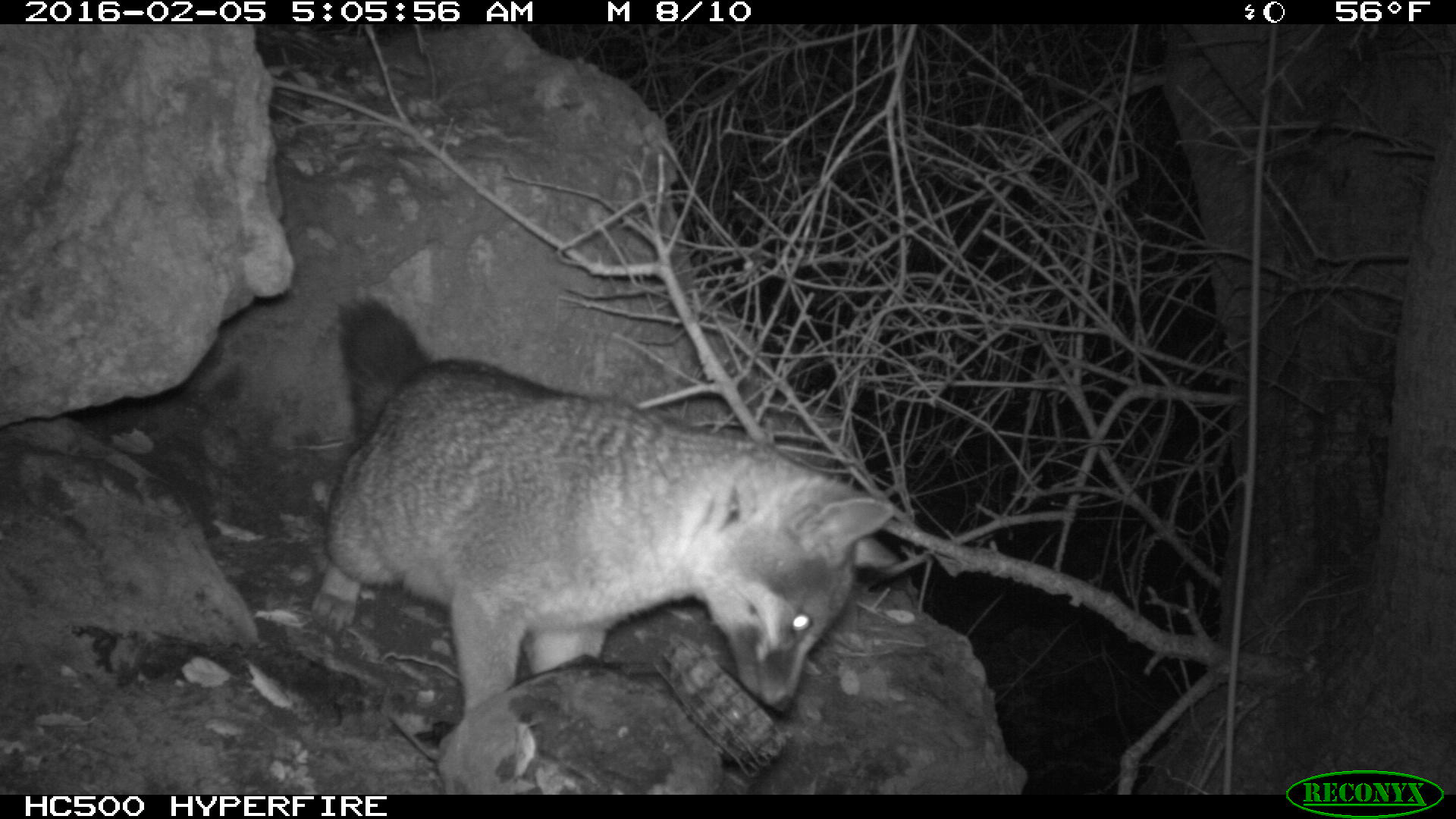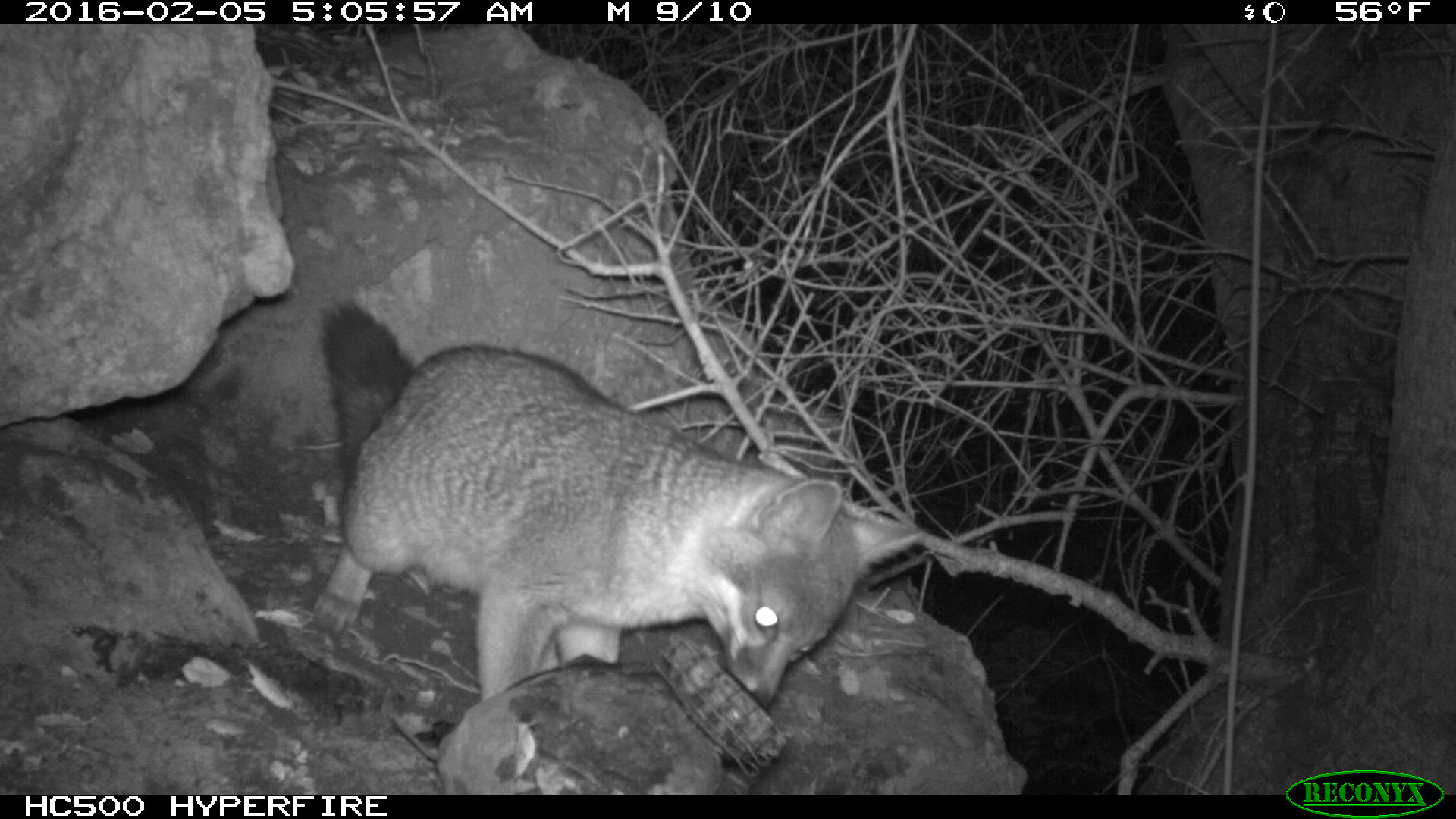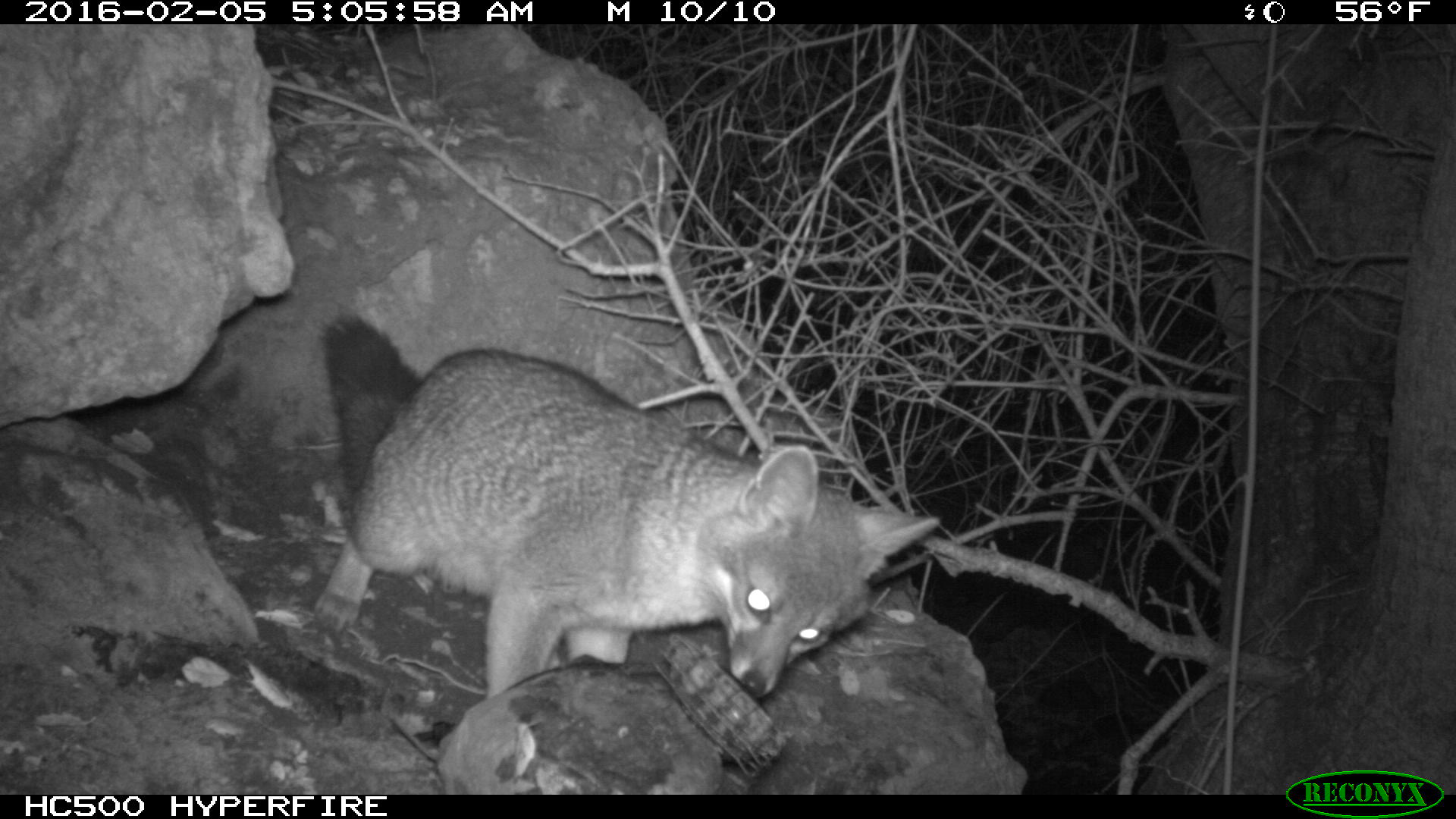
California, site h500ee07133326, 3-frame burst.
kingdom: Animalia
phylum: Chordata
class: Mammalia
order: Carnivora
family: Canidae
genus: Urocyon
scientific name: Urocyon littoralis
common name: island fox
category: fox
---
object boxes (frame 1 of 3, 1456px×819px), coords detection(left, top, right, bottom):
fox: detection(308, 290, 892, 718)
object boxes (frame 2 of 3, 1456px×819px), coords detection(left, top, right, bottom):
fox: detection(304, 290, 925, 706)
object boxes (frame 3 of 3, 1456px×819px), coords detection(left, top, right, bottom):
fox: detection(309, 317, 942, 700)